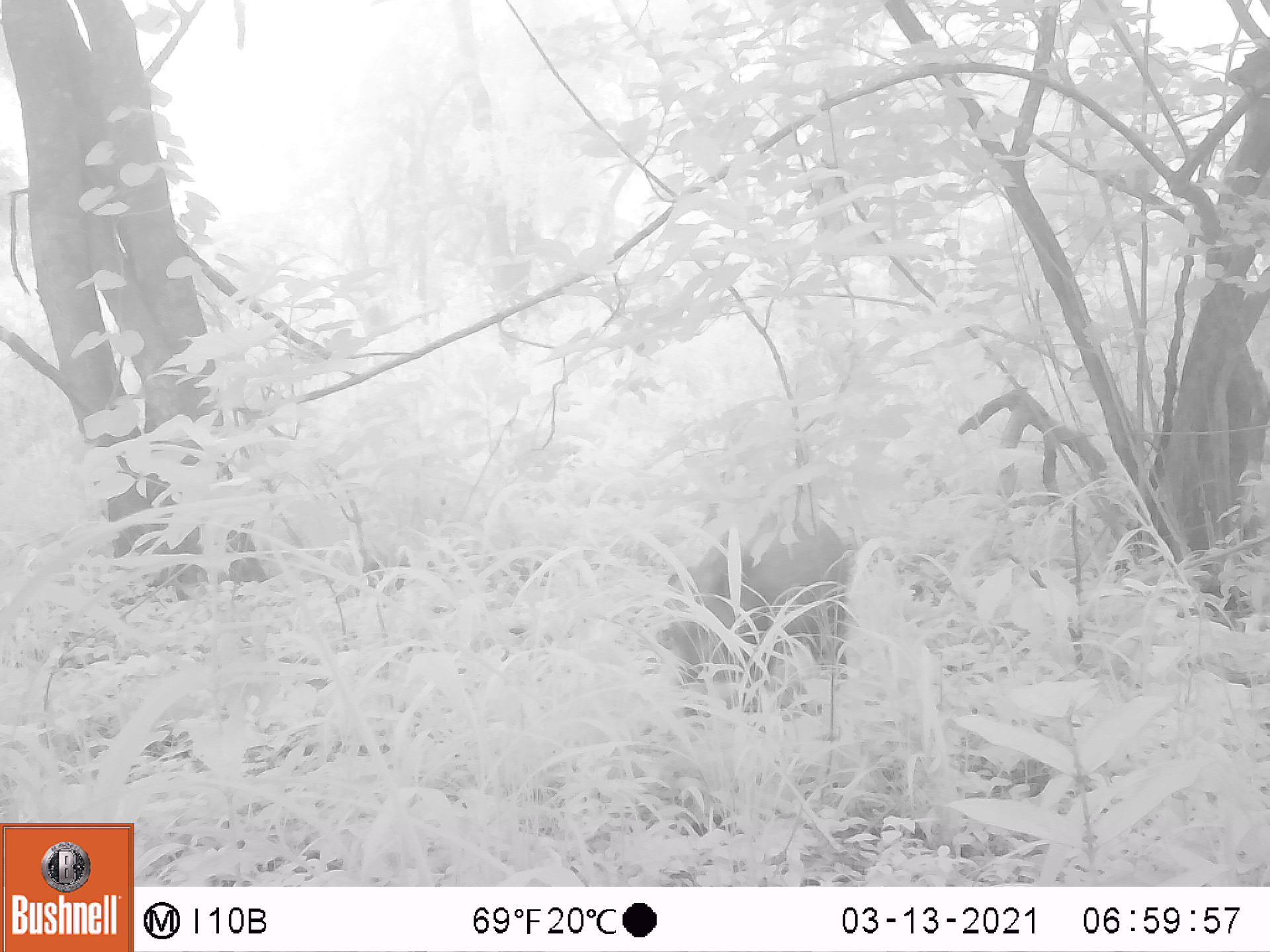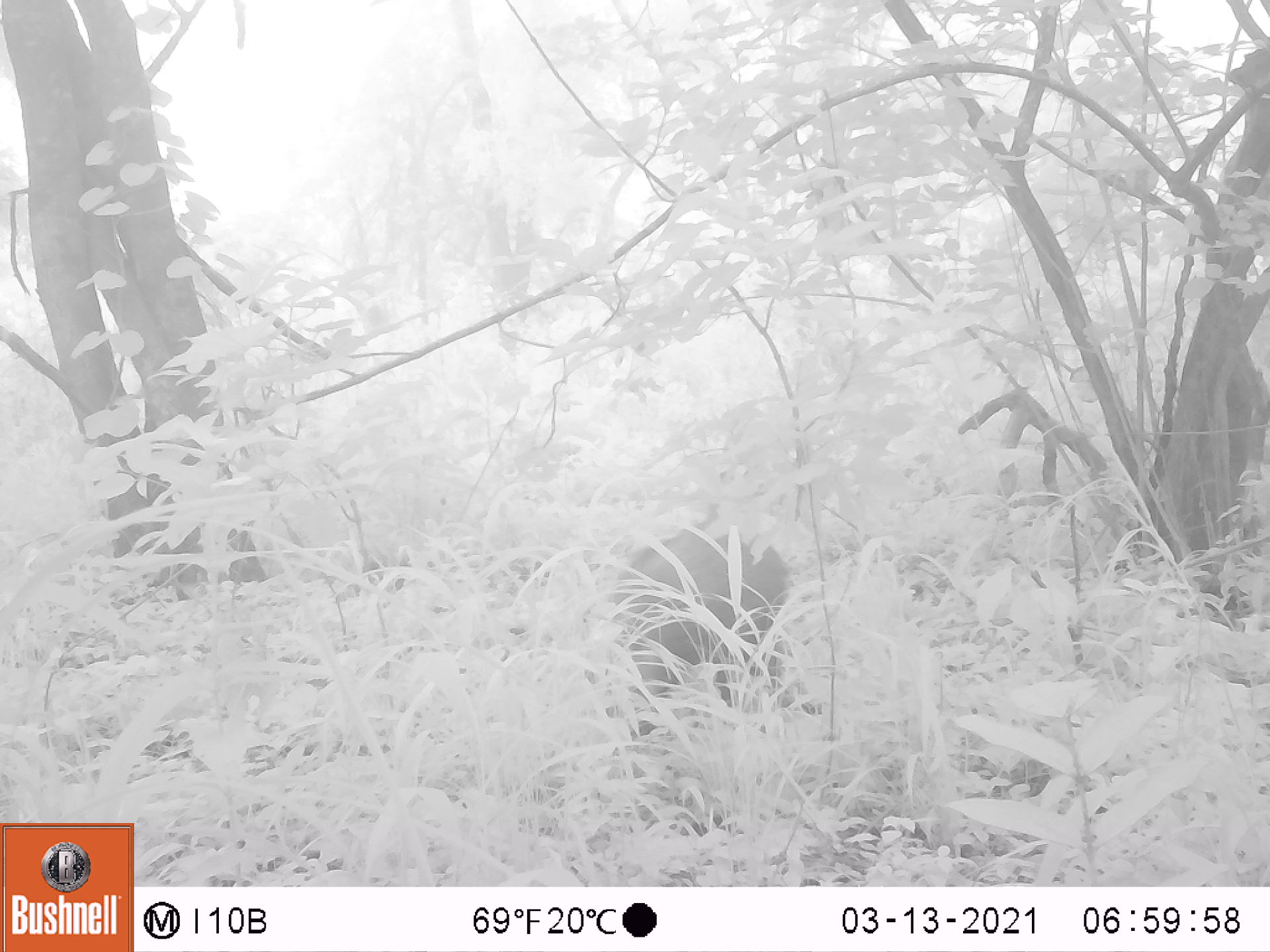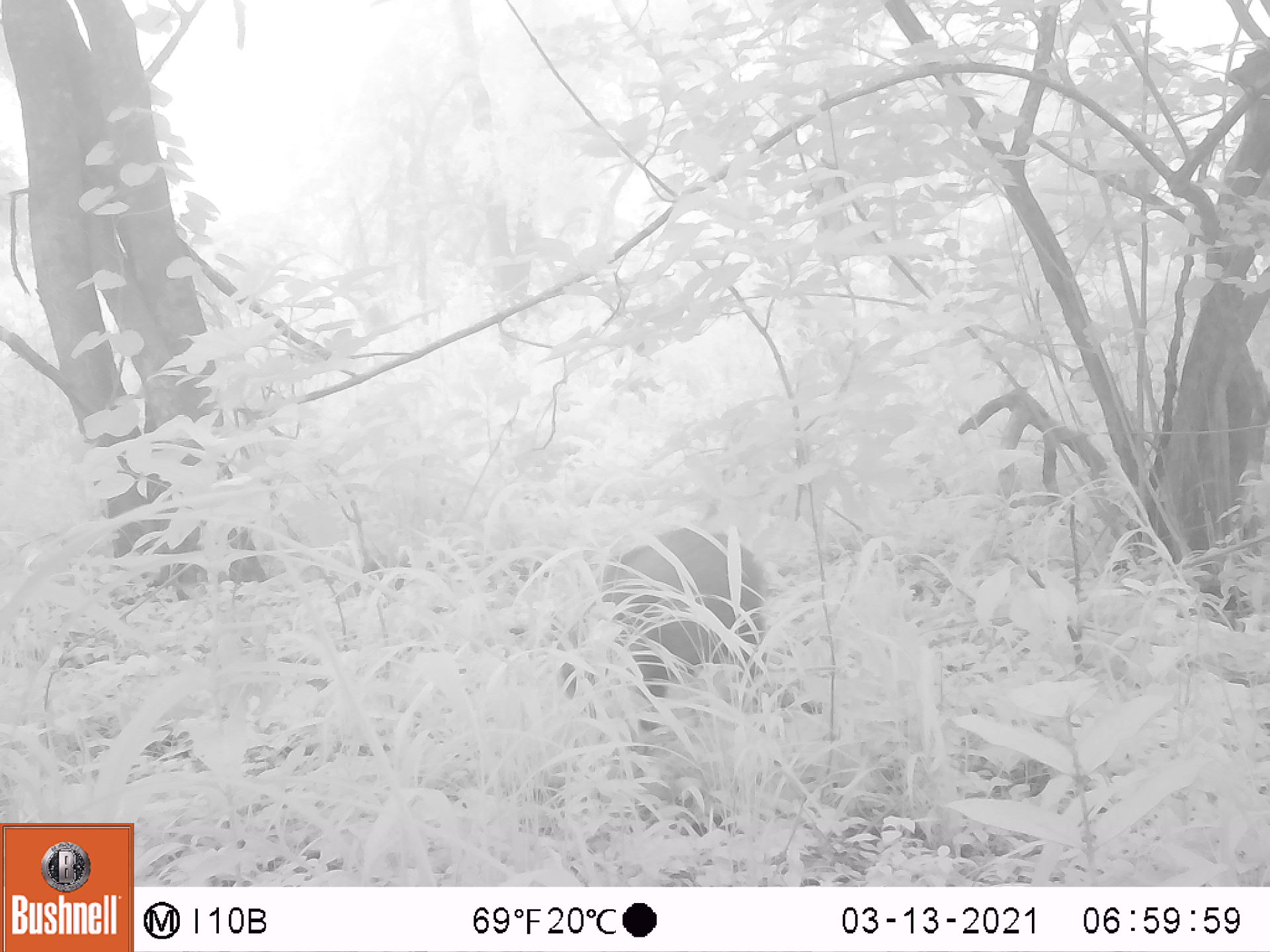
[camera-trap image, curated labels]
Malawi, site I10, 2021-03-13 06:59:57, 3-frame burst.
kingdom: Animalia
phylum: Chordata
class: Mammalia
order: Artiodactyla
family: Suidae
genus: Potamochoerus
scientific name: Potamochoerus larvatus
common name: bushpig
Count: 1.